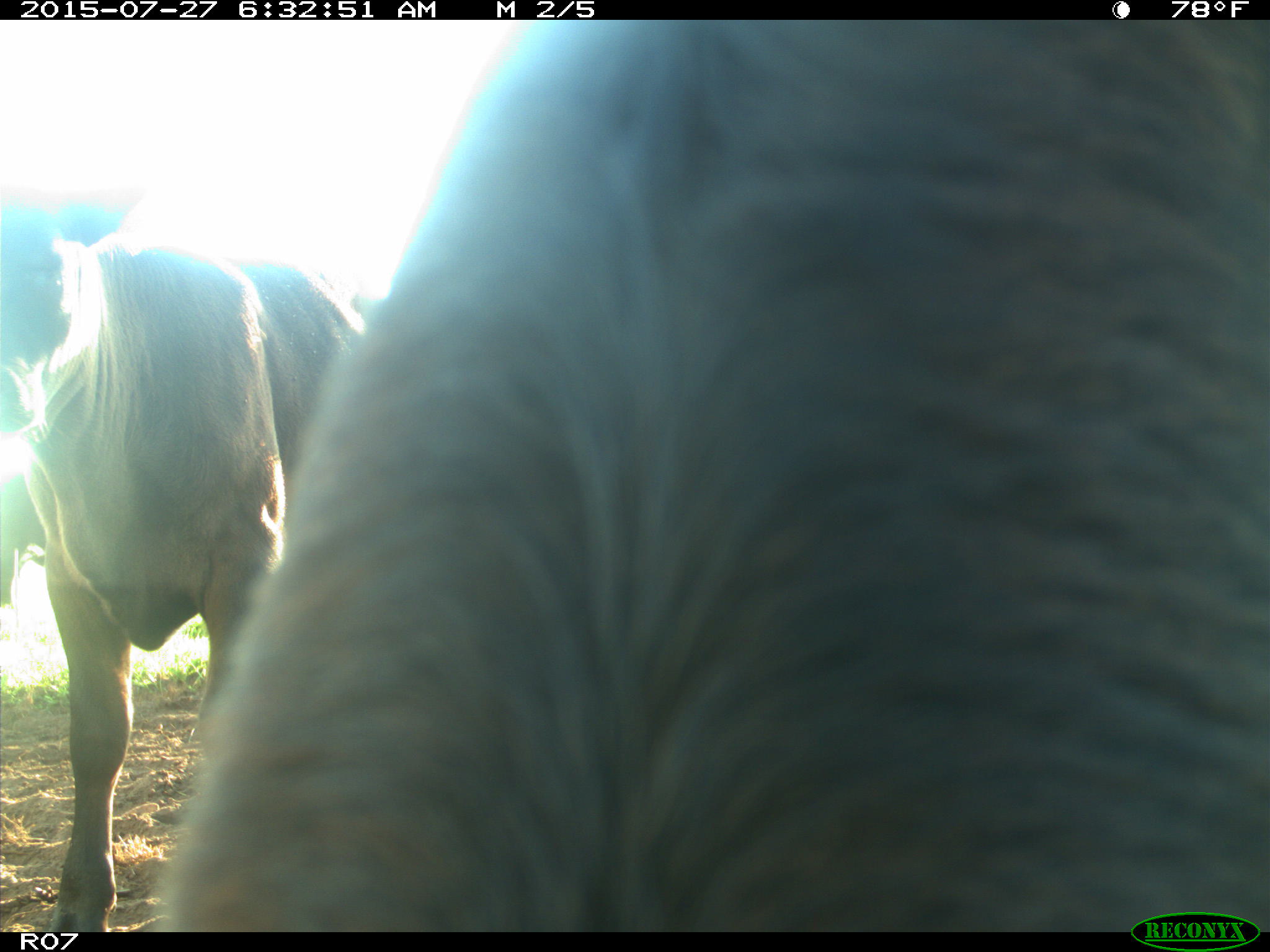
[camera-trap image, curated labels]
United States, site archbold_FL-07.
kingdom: Animalia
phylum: Chordata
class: Mammalia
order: Artiodactyla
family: Bovidae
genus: Bos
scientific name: Bos taurus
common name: domestic cow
Bos taurus (domestic cow).